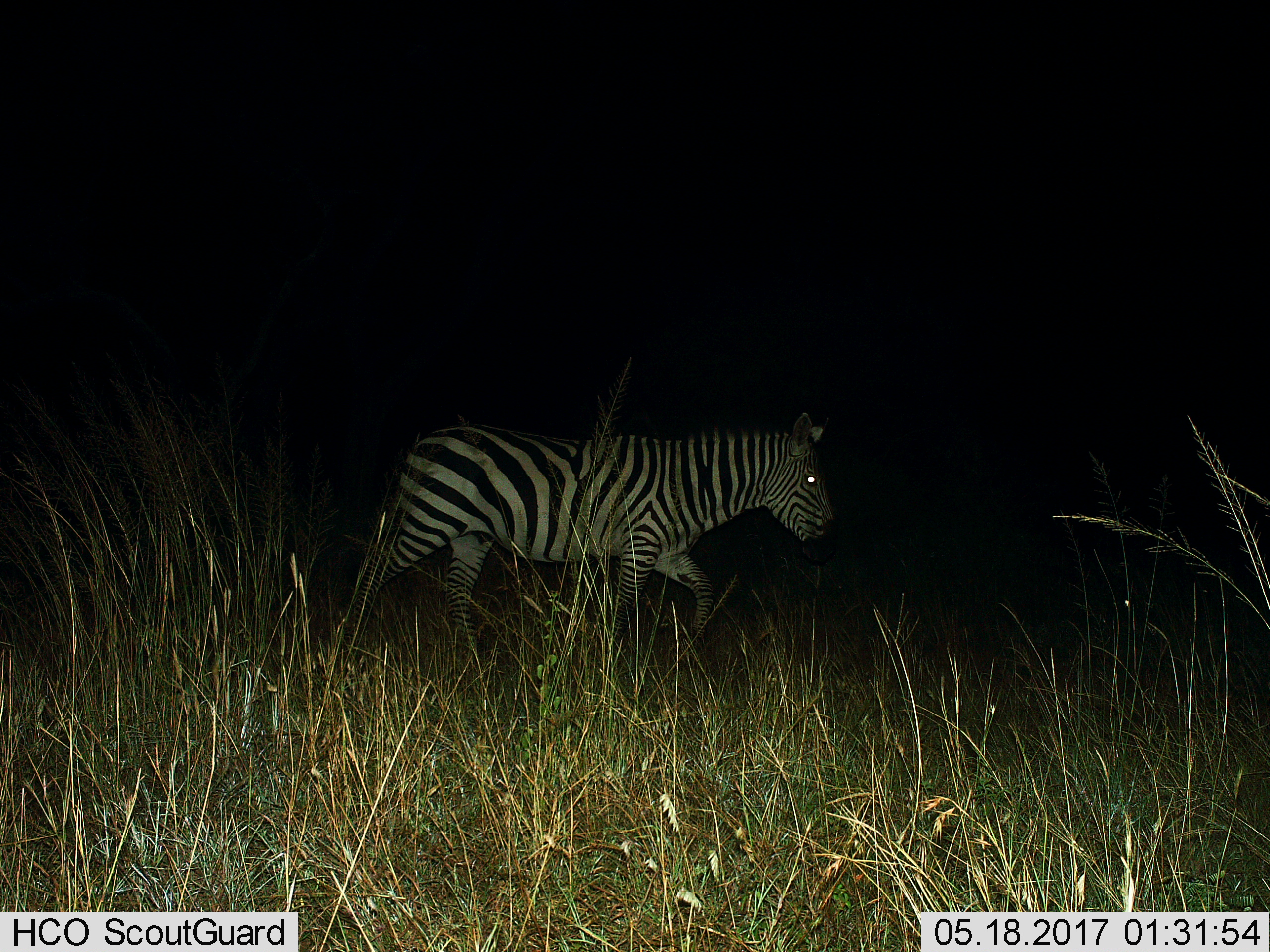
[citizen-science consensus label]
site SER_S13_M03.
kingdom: Animalia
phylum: Chordata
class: Mammalia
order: Perissodactyla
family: Equidae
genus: Equus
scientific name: Equus quagga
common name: plains zebra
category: zebraplains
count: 1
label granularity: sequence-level